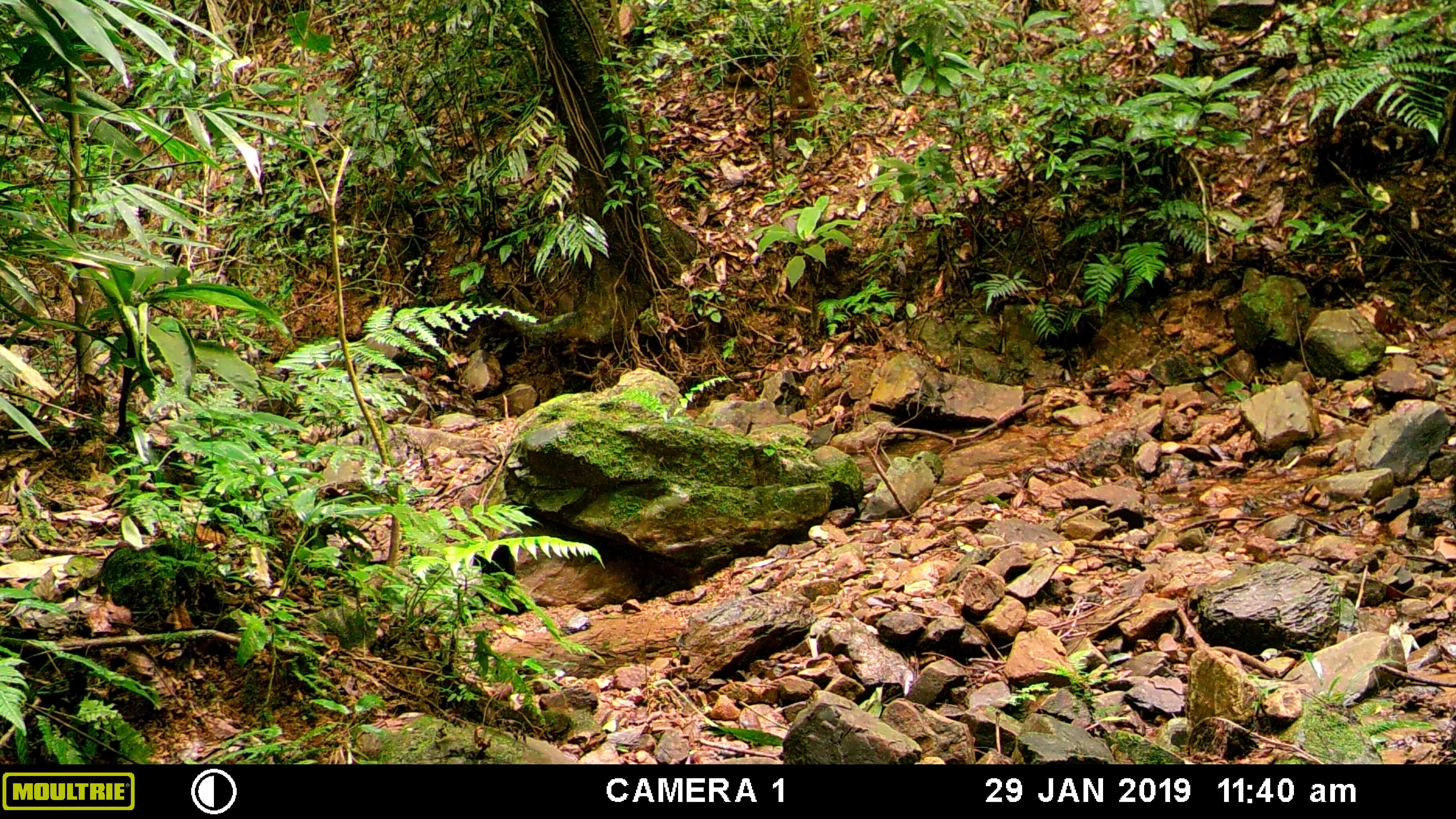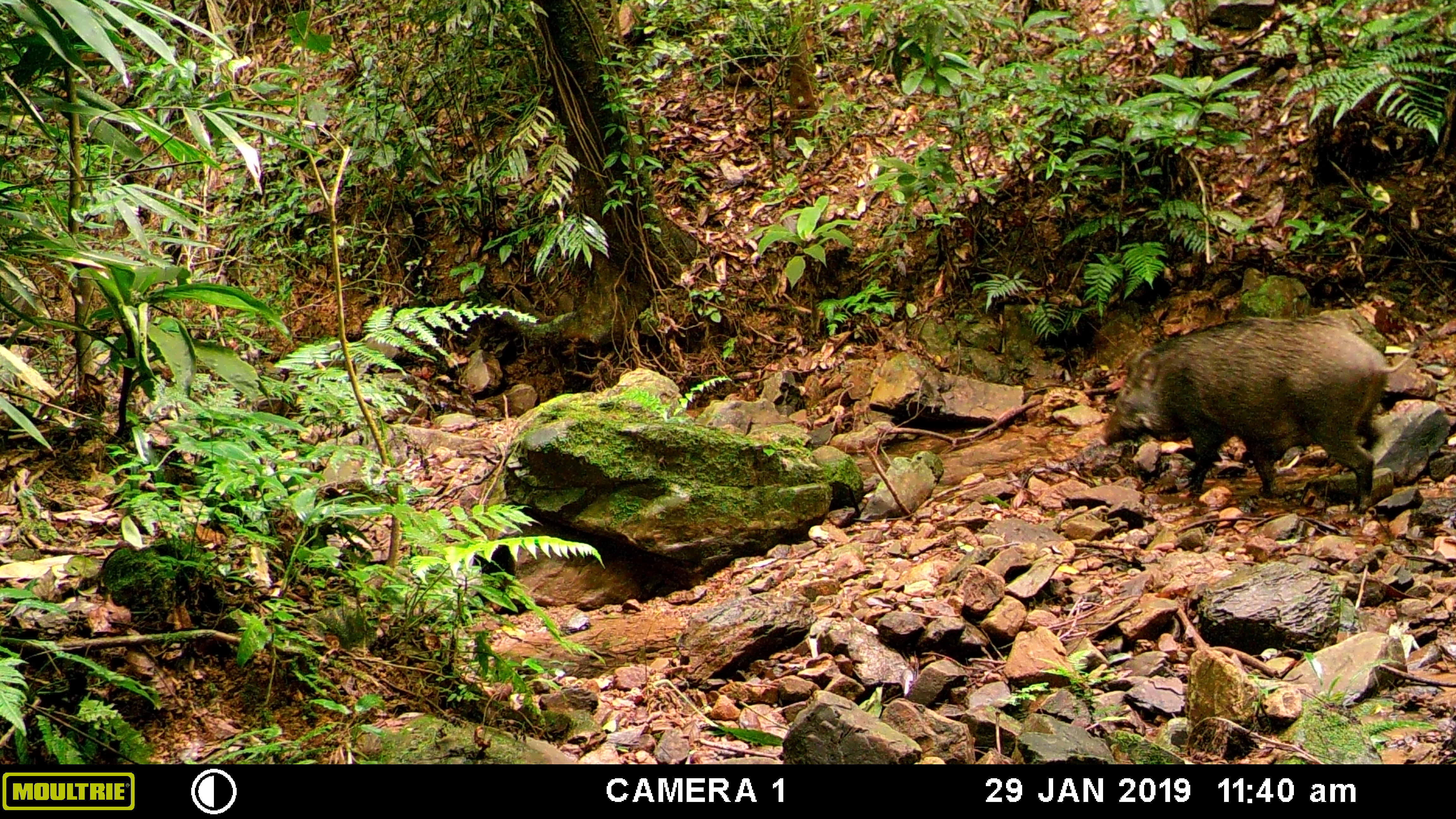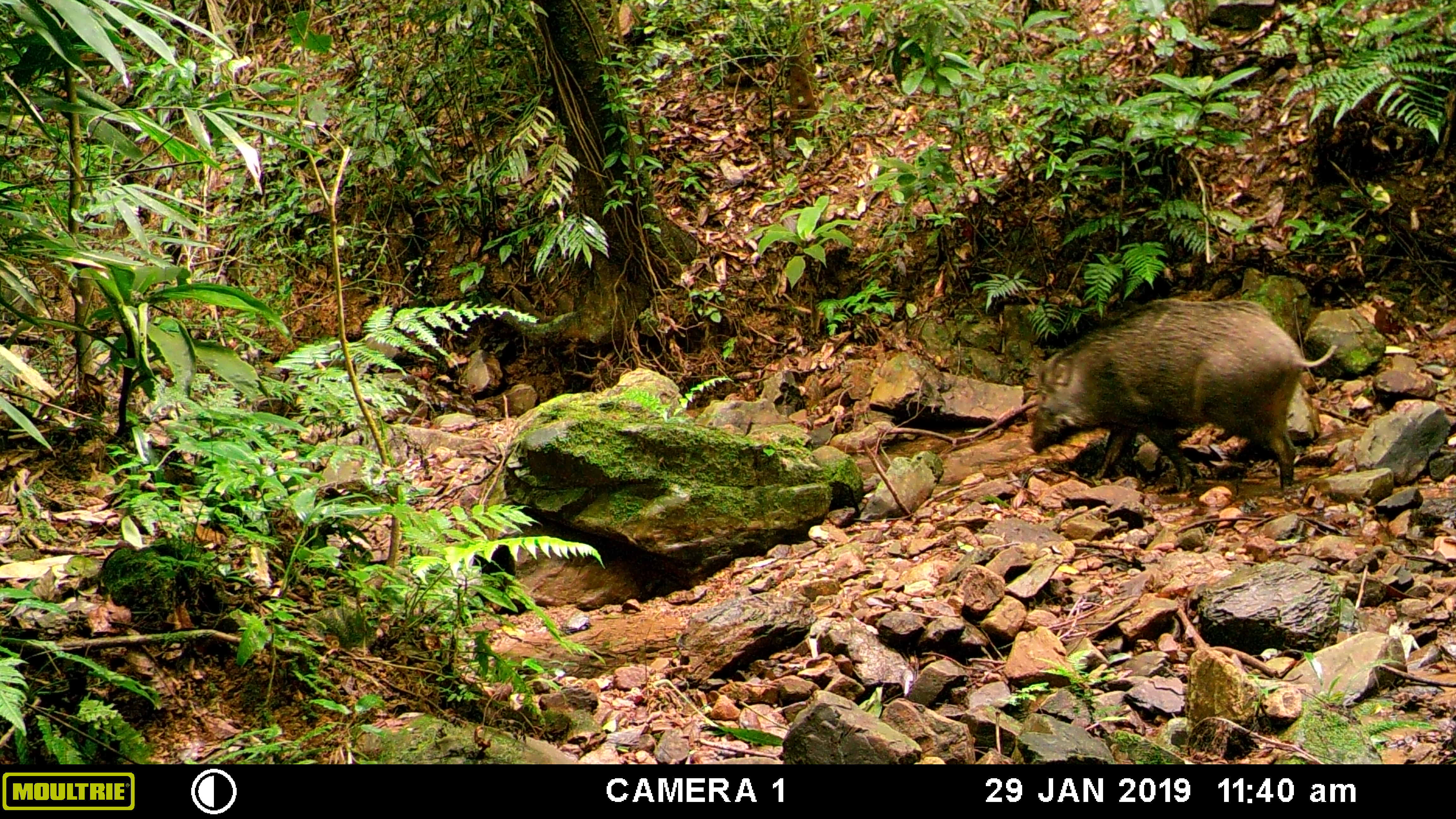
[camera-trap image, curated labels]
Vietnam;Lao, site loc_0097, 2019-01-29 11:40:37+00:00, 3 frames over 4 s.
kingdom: Animalia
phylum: Chordata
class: Mammalia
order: Artiodactyla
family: Suidae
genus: Sus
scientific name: Sus scrofa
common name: eurasian wild pig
Eurasian wild pig (Sus scrofa). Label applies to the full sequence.